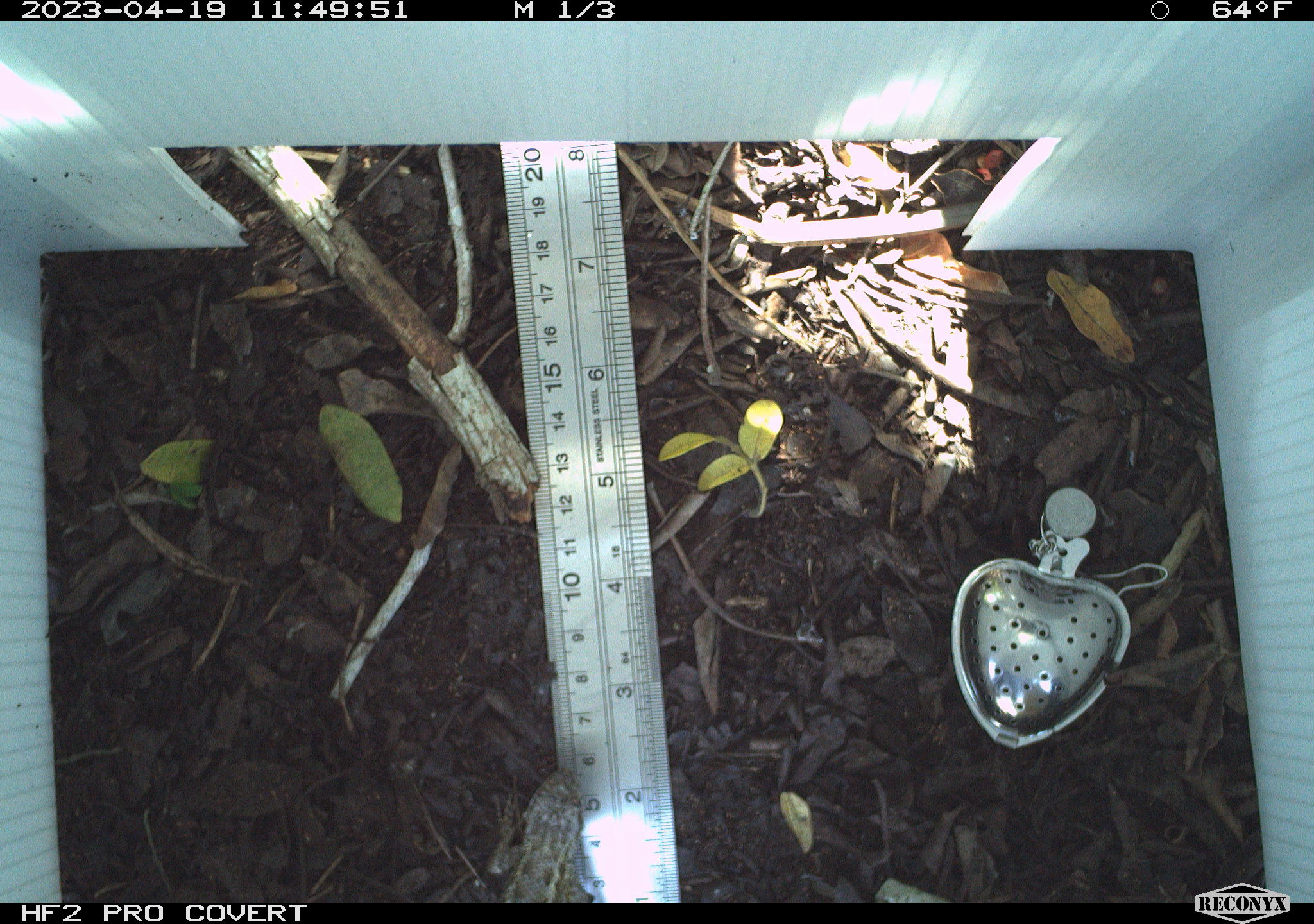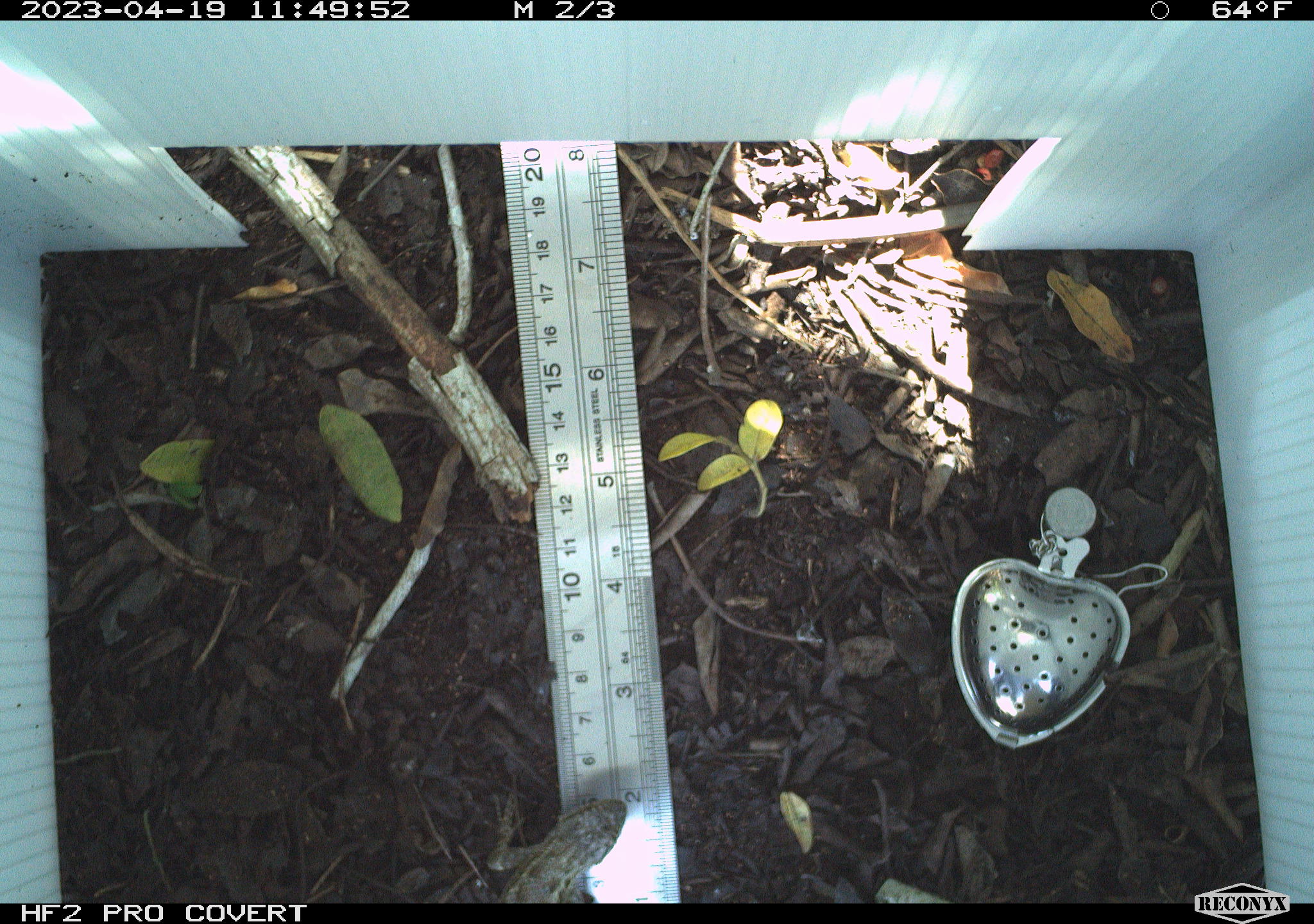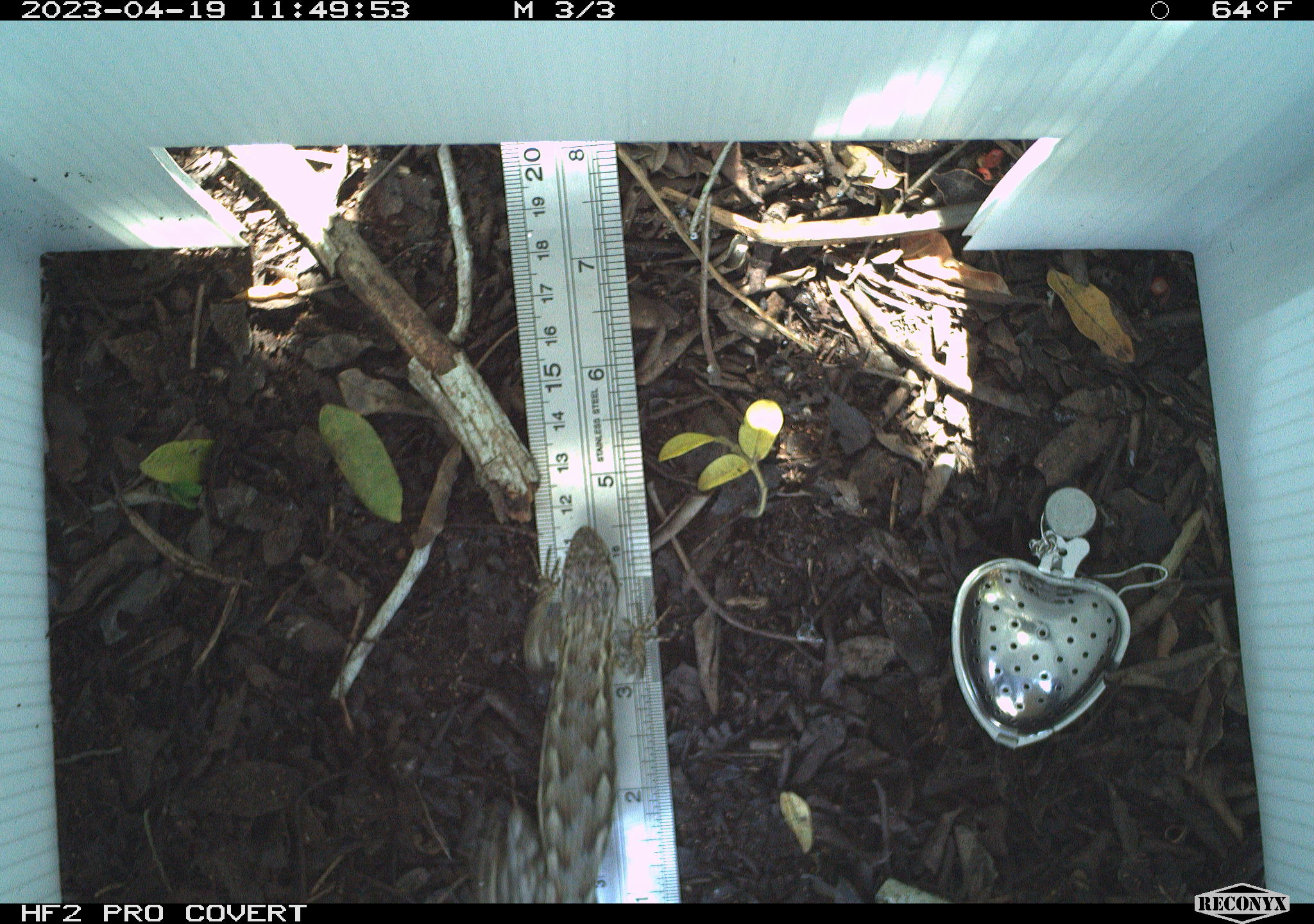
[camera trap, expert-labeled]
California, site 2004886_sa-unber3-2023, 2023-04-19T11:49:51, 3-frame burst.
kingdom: Animalia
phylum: Chordata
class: Reptilia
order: Squamata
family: Phrynosomatidae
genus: Sceloporus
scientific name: Sceloporus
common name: spiny lizards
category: sceloporus species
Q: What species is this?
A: Sceloporus species (spiny lizards) (Sceloporus).